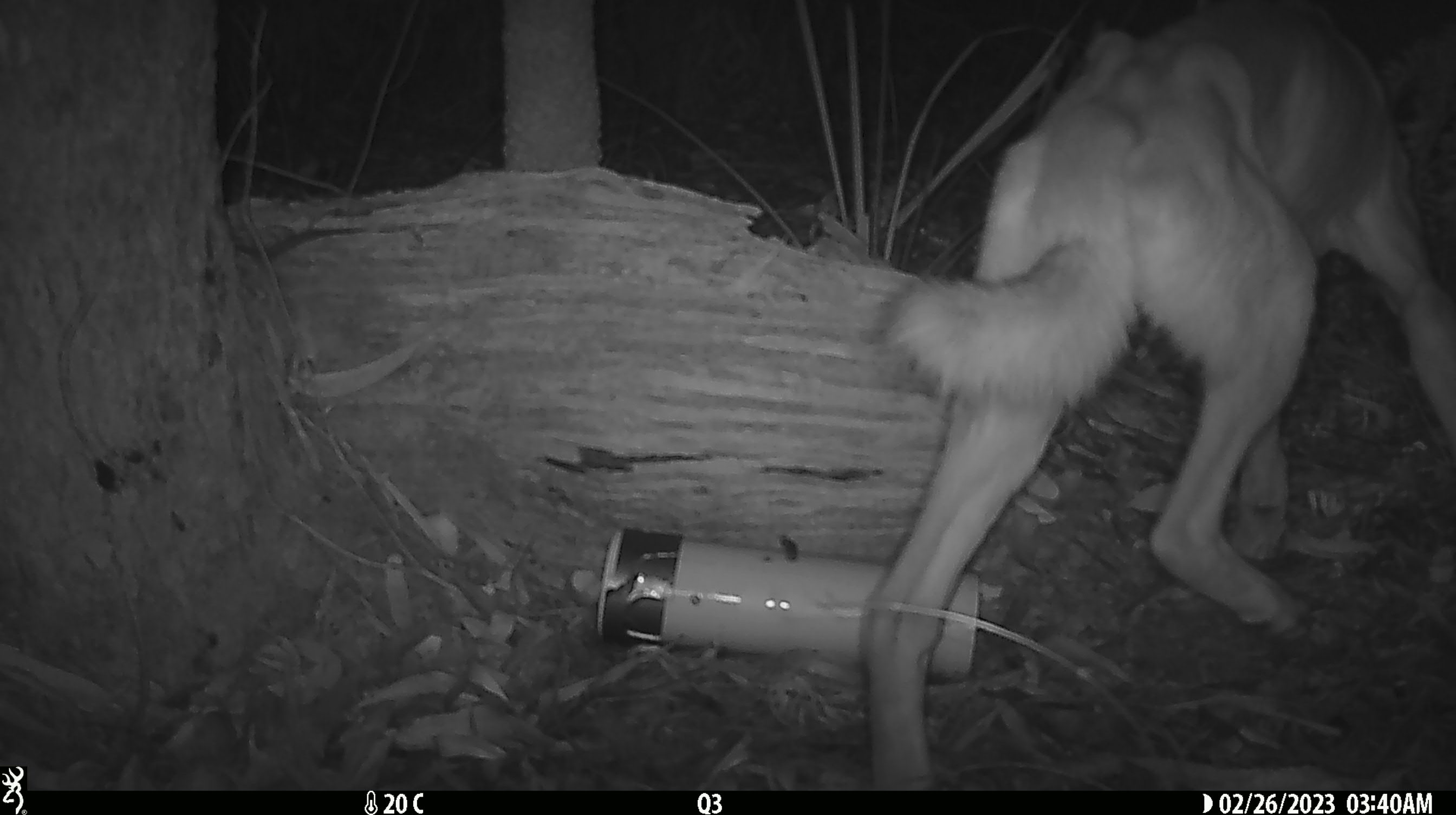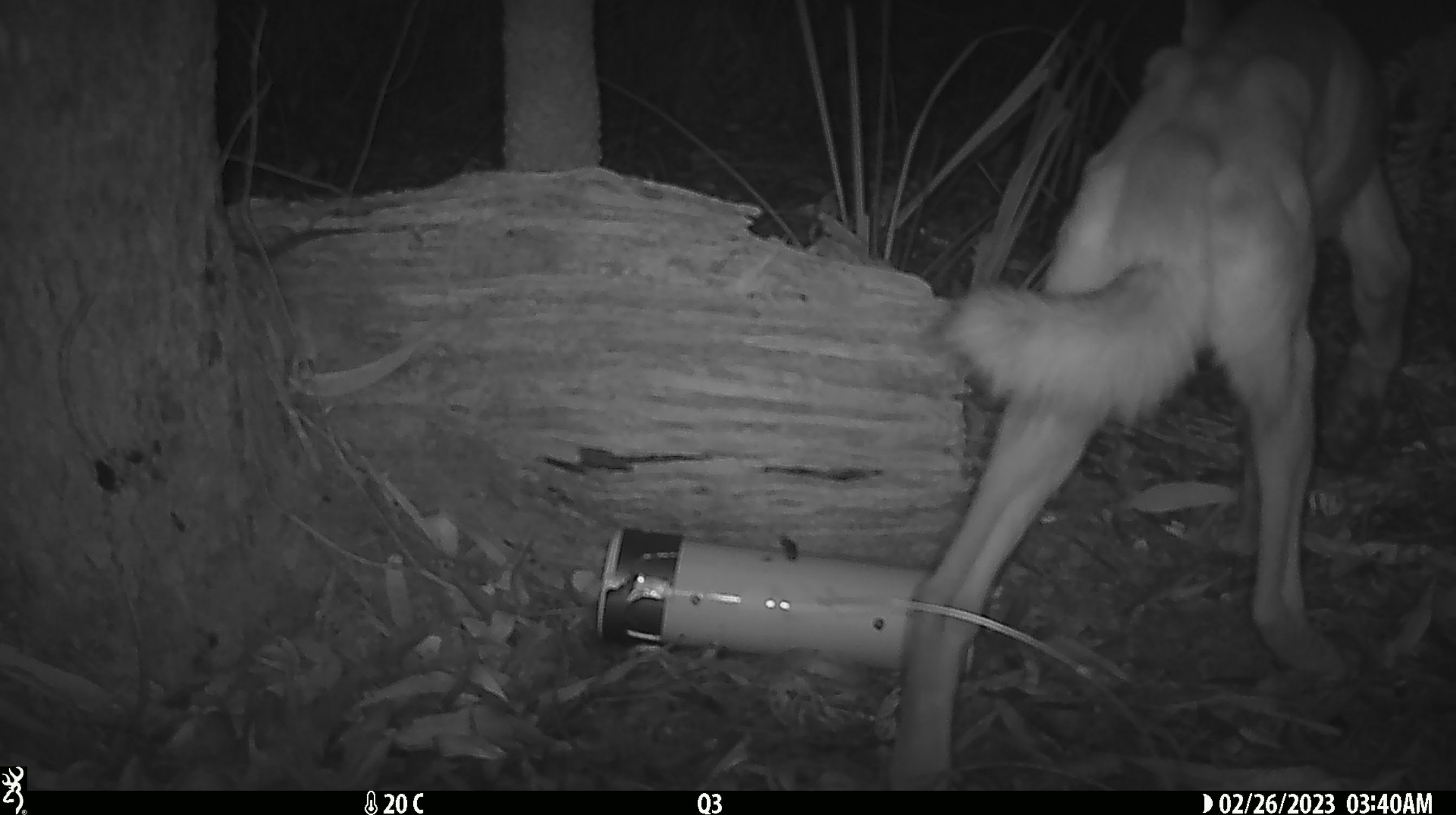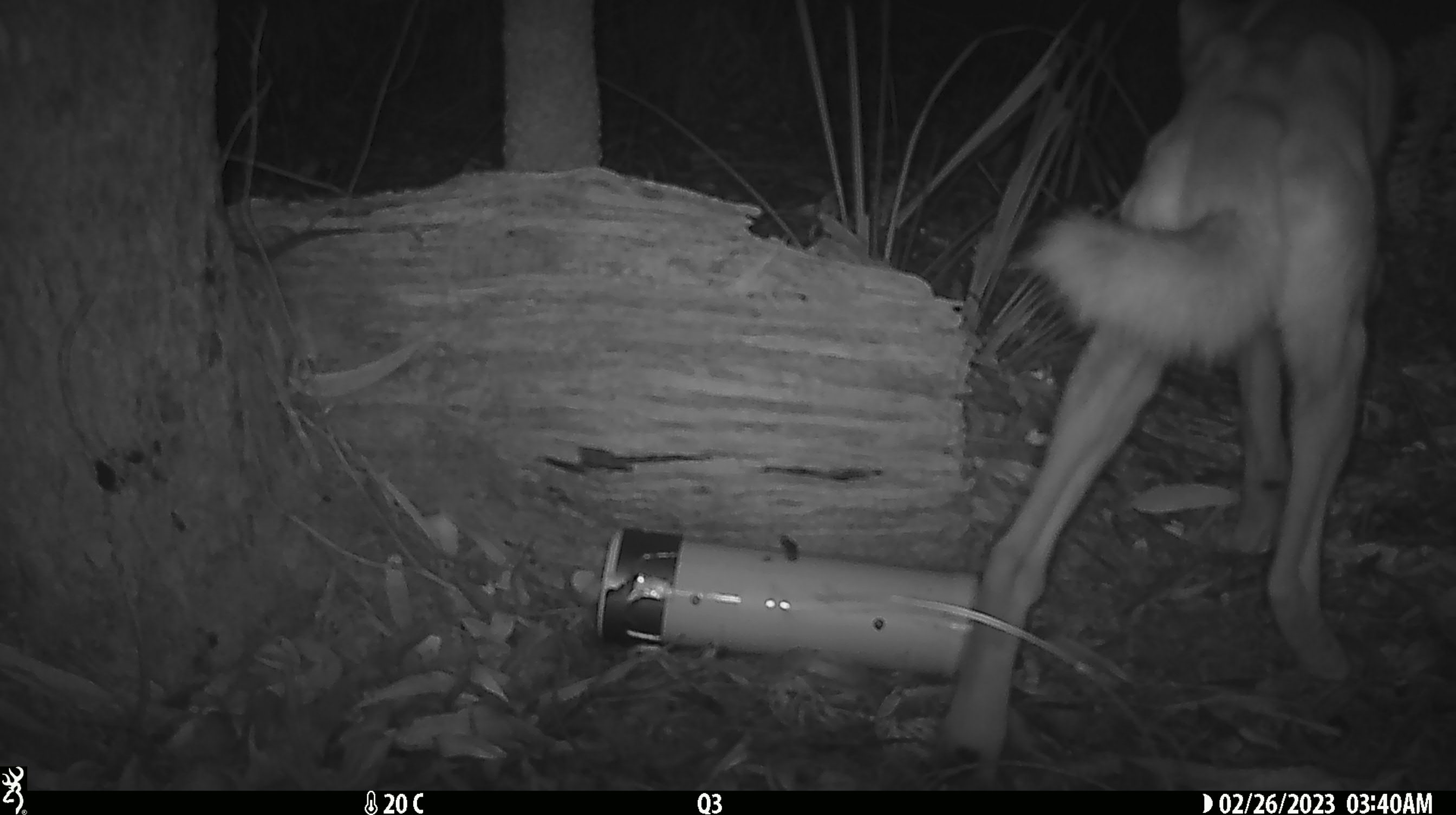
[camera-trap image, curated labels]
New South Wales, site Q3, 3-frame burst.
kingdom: Animalia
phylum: Chordata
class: Mammalia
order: Carnivora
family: Canidae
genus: Canis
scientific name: Canis familiaris dingo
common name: dingo